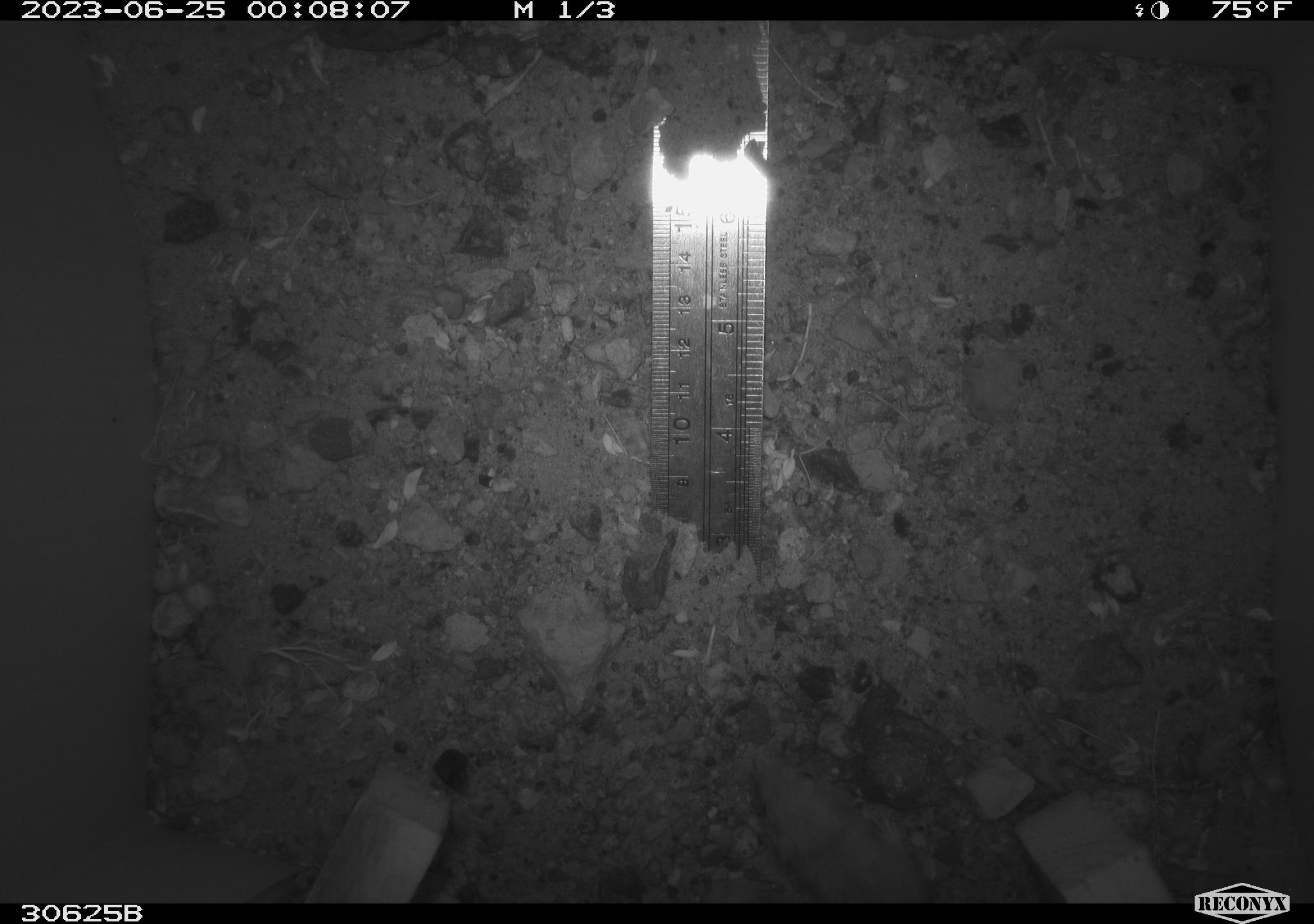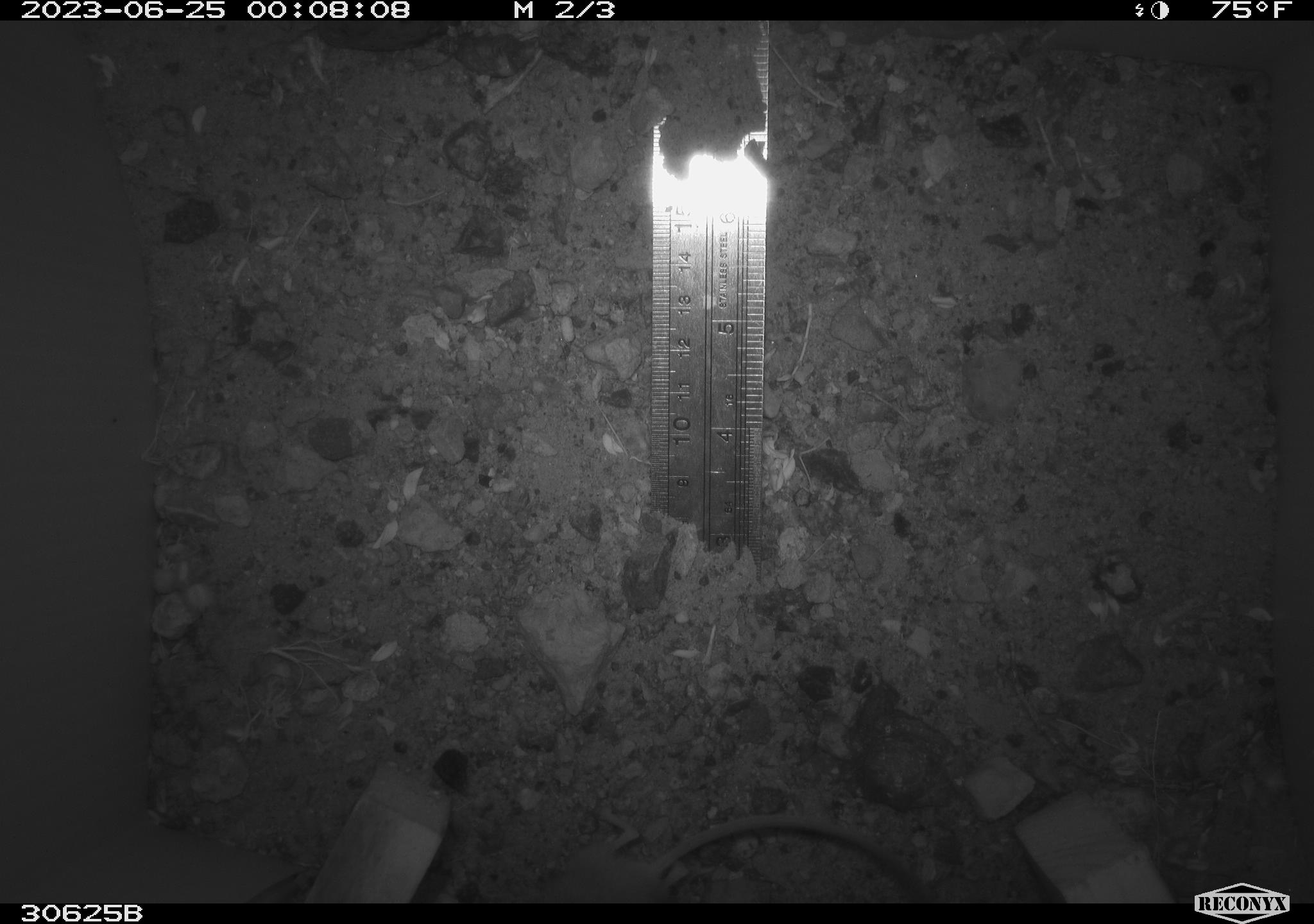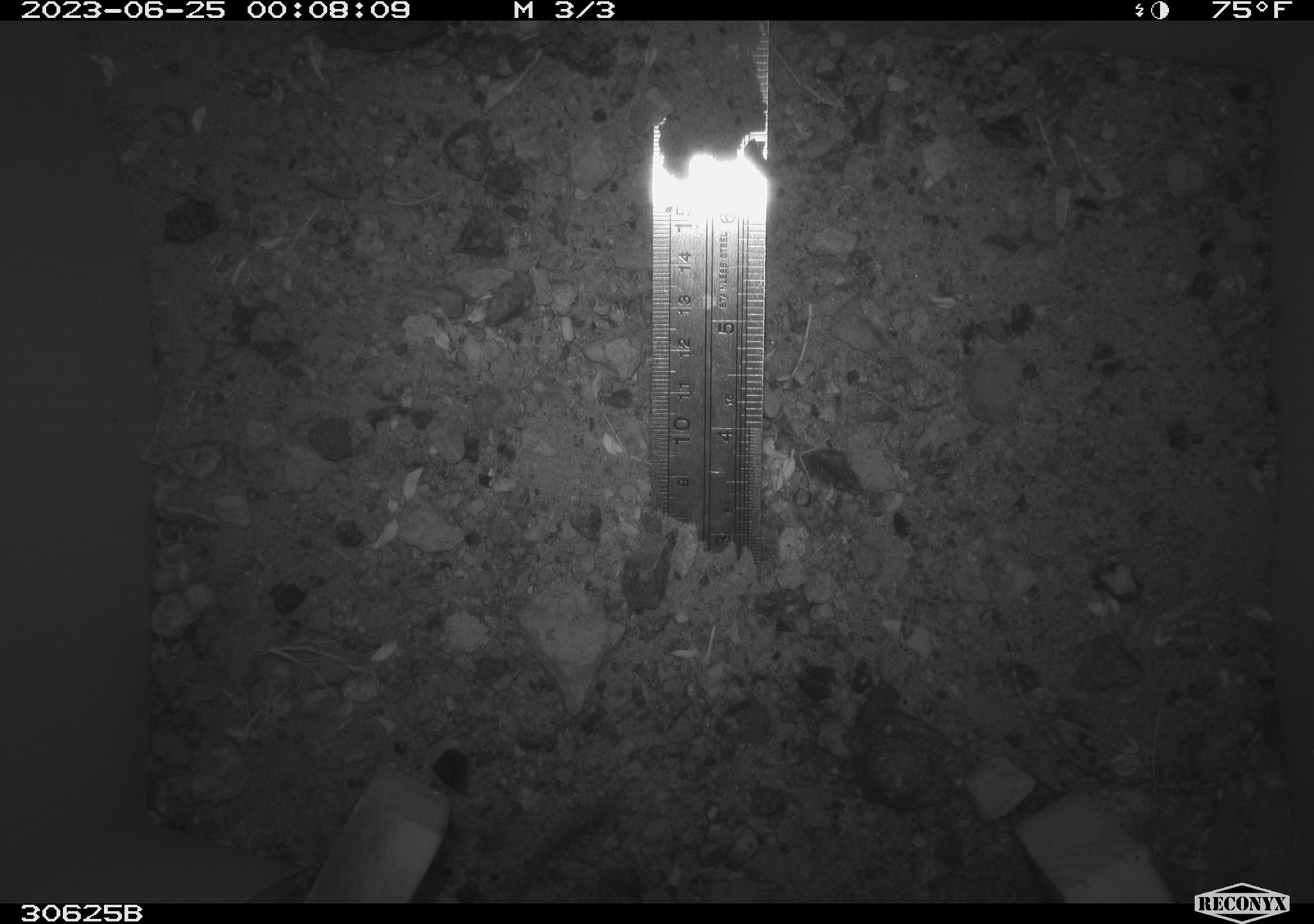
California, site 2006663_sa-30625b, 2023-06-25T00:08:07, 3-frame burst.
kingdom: Animalia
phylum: Chordata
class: Mammalia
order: Rodentia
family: Heteromyidae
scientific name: Heteromyidae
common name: kangaroo rats and pocket mice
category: heteromyidae family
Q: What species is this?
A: Heteromyidae family (kangaroo rats and pocket mice) (Heteromyidae).